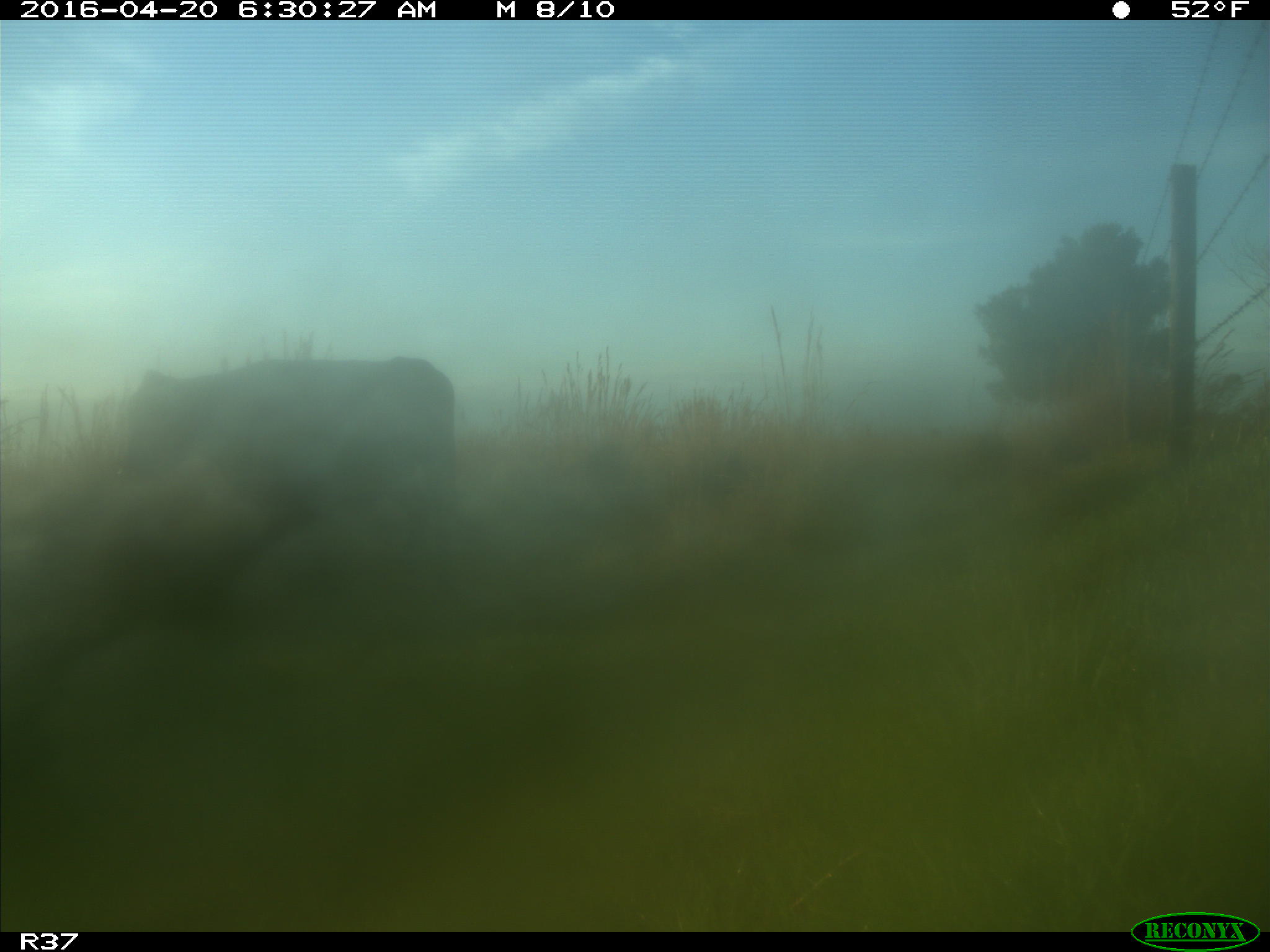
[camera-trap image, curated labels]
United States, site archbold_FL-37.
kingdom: Animalia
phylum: Chordata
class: Mammalia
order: Artiodactyla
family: Bovidae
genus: Bos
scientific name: Bos taurus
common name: domestic cow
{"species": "Bos taurus (domestic cow)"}